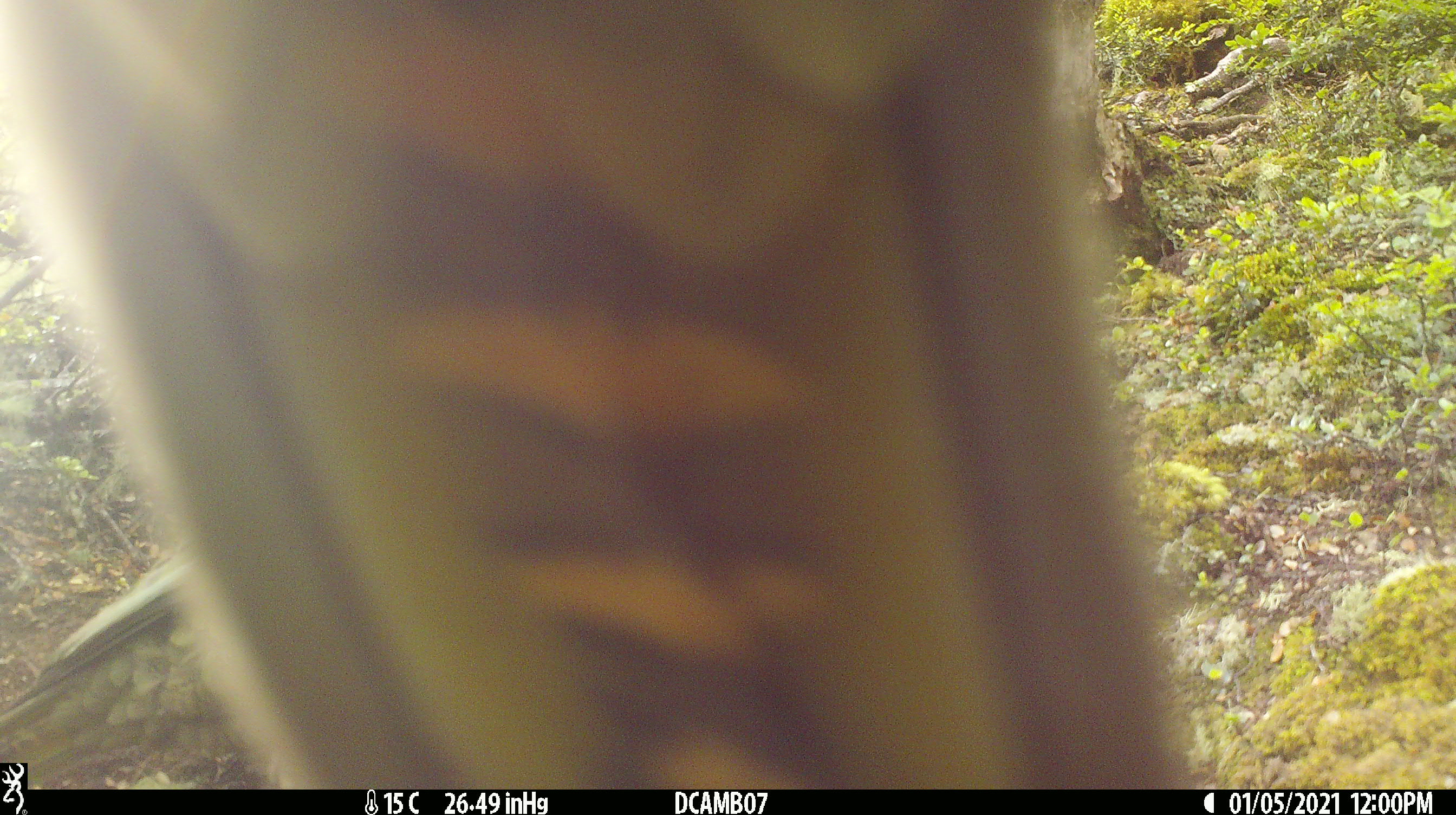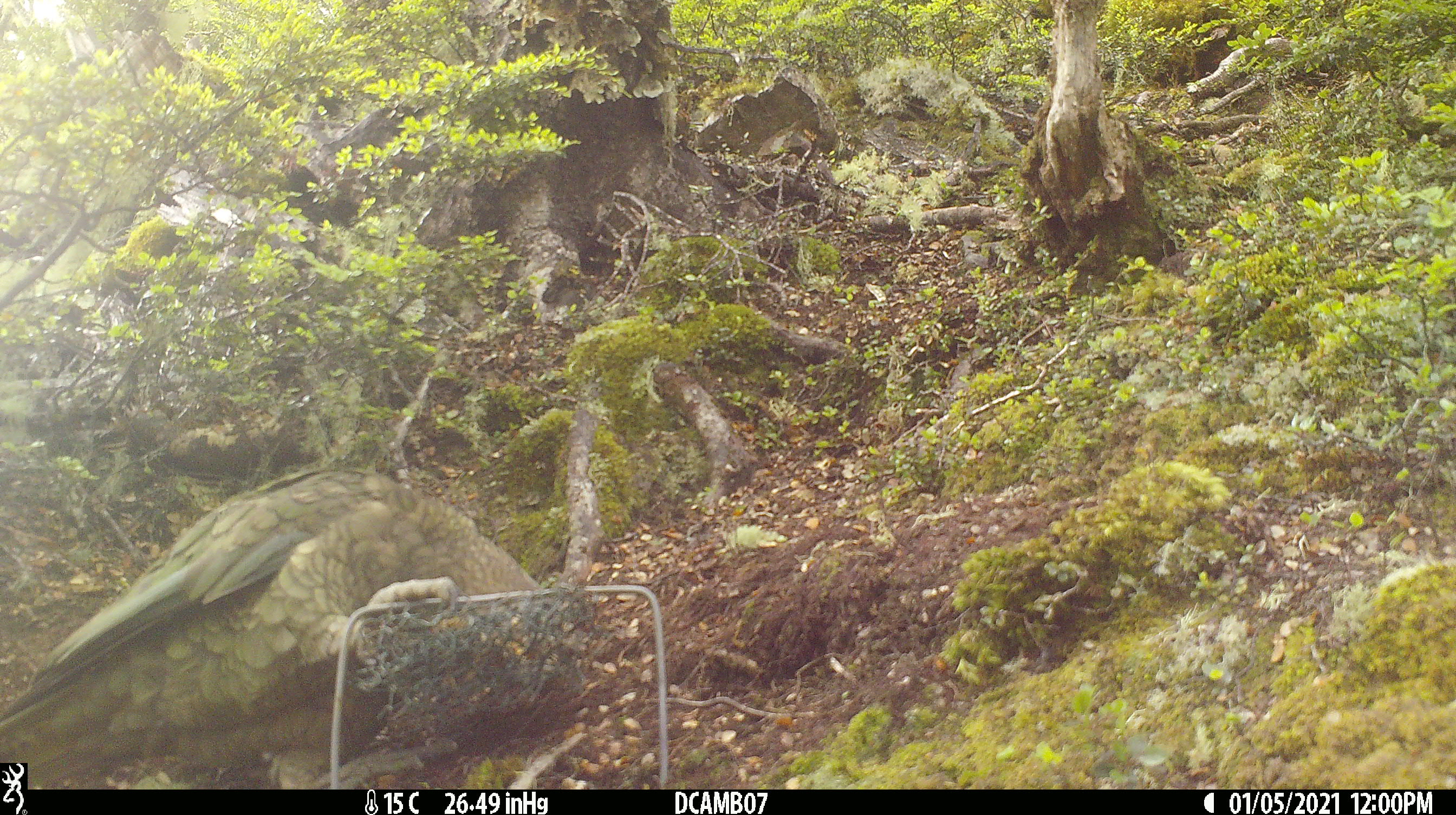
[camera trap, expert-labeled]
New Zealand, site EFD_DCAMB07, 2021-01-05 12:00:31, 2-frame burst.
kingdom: Animalia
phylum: Chordata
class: Aves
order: Psittaciformes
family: Strigopidae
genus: Nestor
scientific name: Nestor notabilis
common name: kea